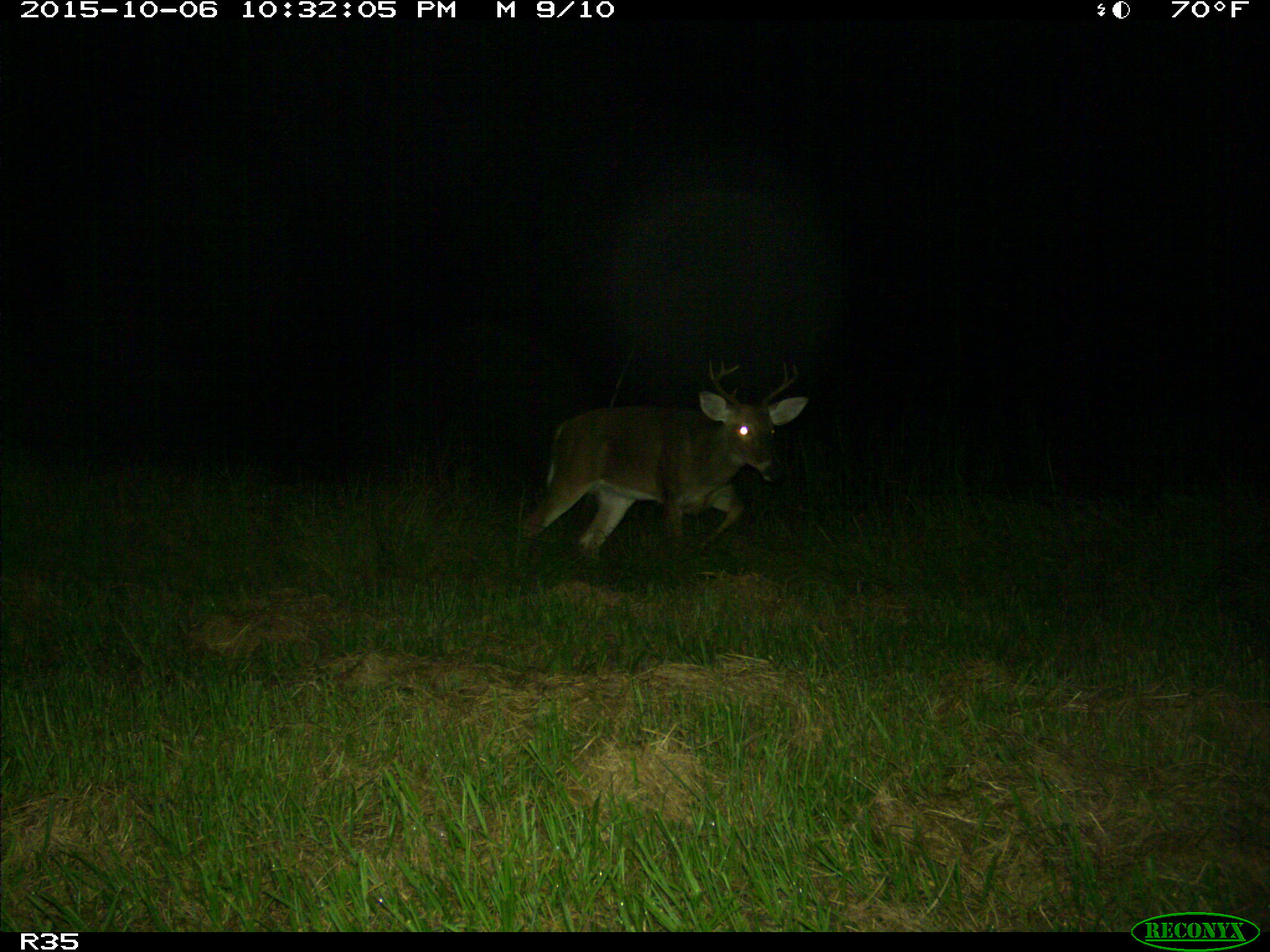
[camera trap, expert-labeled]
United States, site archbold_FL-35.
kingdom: Animalia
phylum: Chordata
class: Mammalia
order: Artiodactyla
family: Cervidae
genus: Odocoileus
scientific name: Odocoileus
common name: deer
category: unidentified deer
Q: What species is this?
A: Unidentified deer (deer) (Odocoileus).